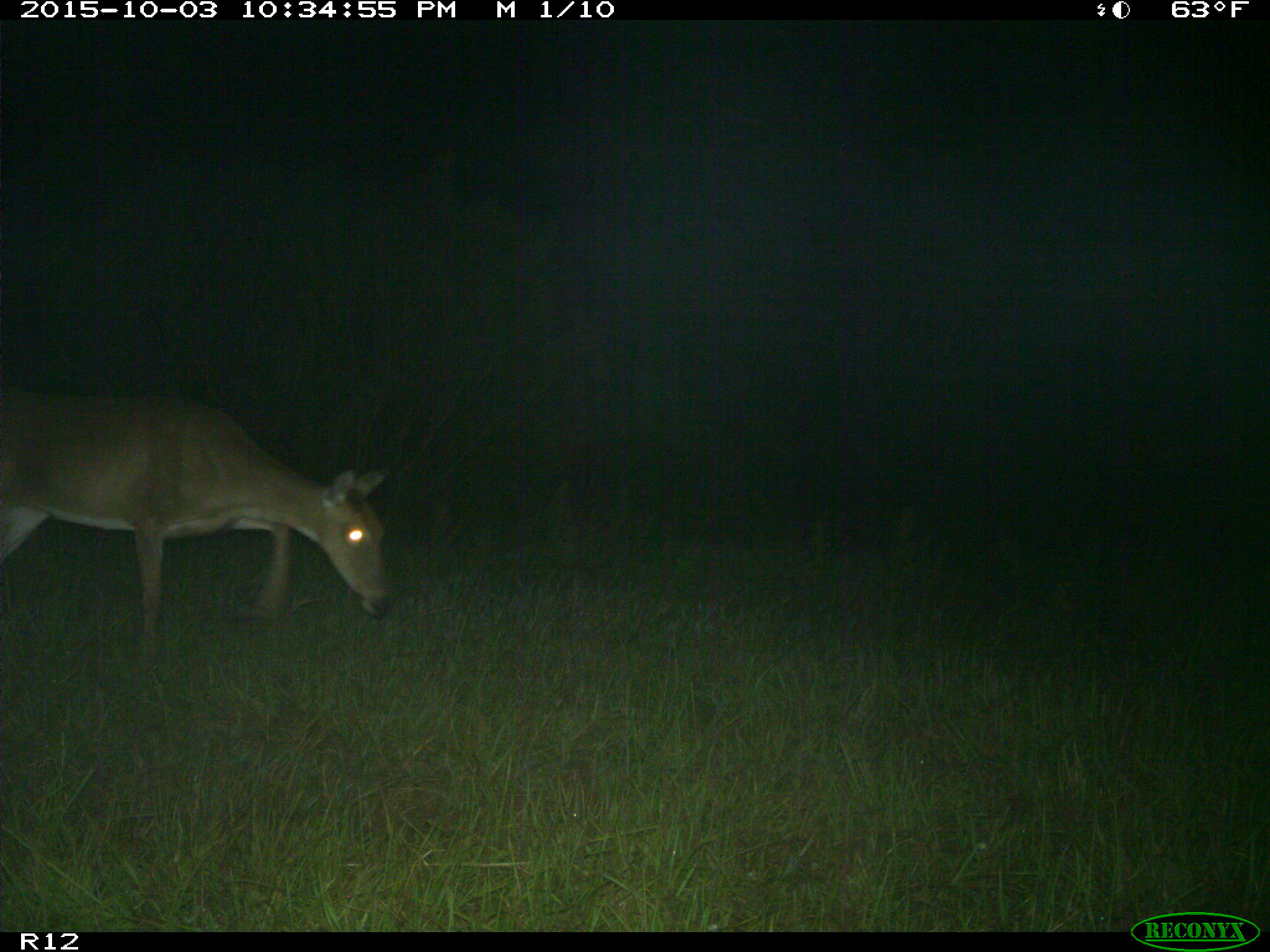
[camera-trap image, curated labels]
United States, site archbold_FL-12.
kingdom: Animalia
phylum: Chordata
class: Mammalia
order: Artiodactyla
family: Cervidae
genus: Odocoileus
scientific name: Odocoileus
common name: deer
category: unidentified deer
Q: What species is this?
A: Unidentified deer (deer) (Odocoileus).